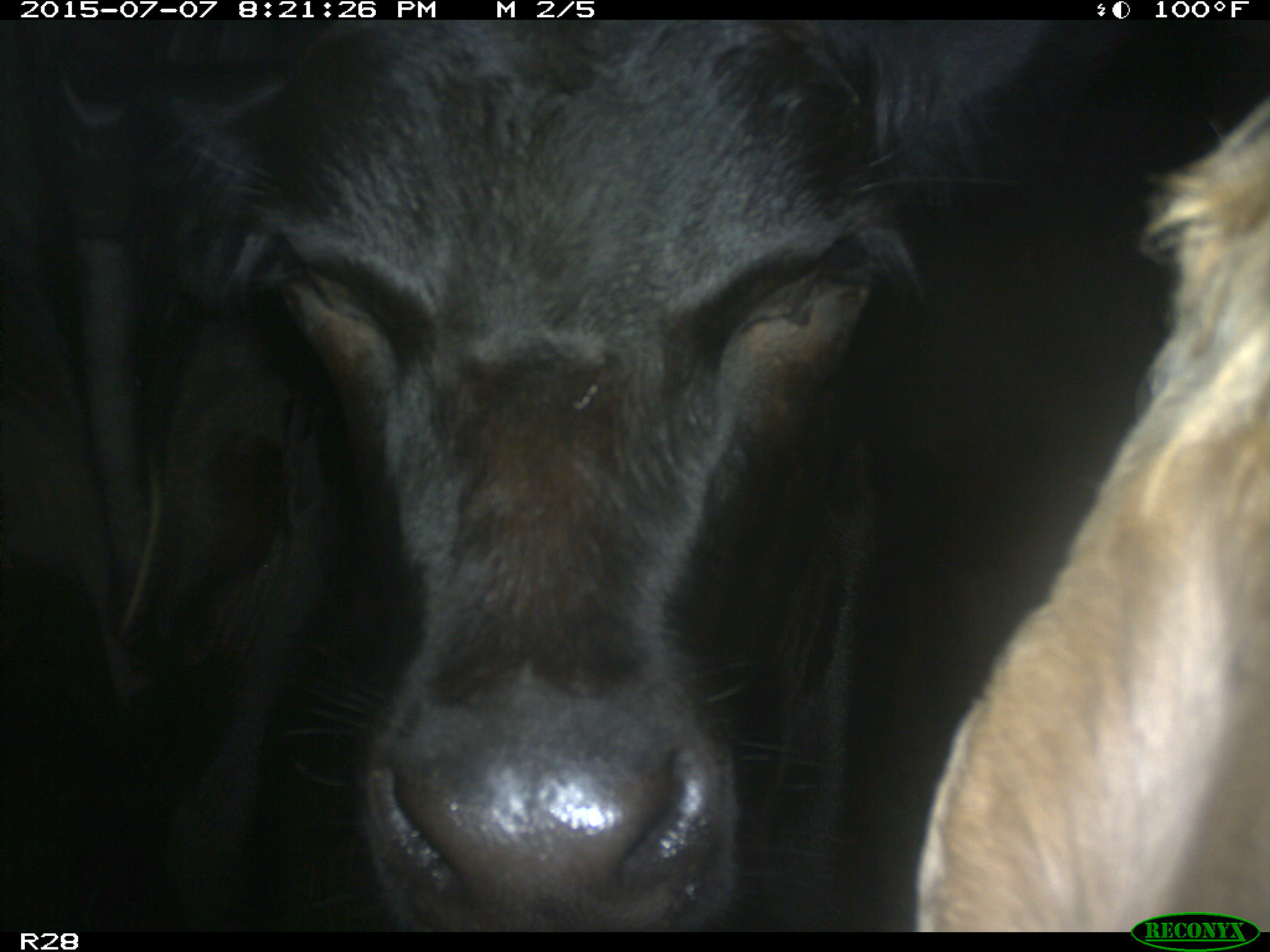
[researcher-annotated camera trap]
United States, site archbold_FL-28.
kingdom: Animalia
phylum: Chordata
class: Mammalia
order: Artiodactyla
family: Bovidae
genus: Bos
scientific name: Bos taurus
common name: domestic cow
Bos taurus (domestic cow).